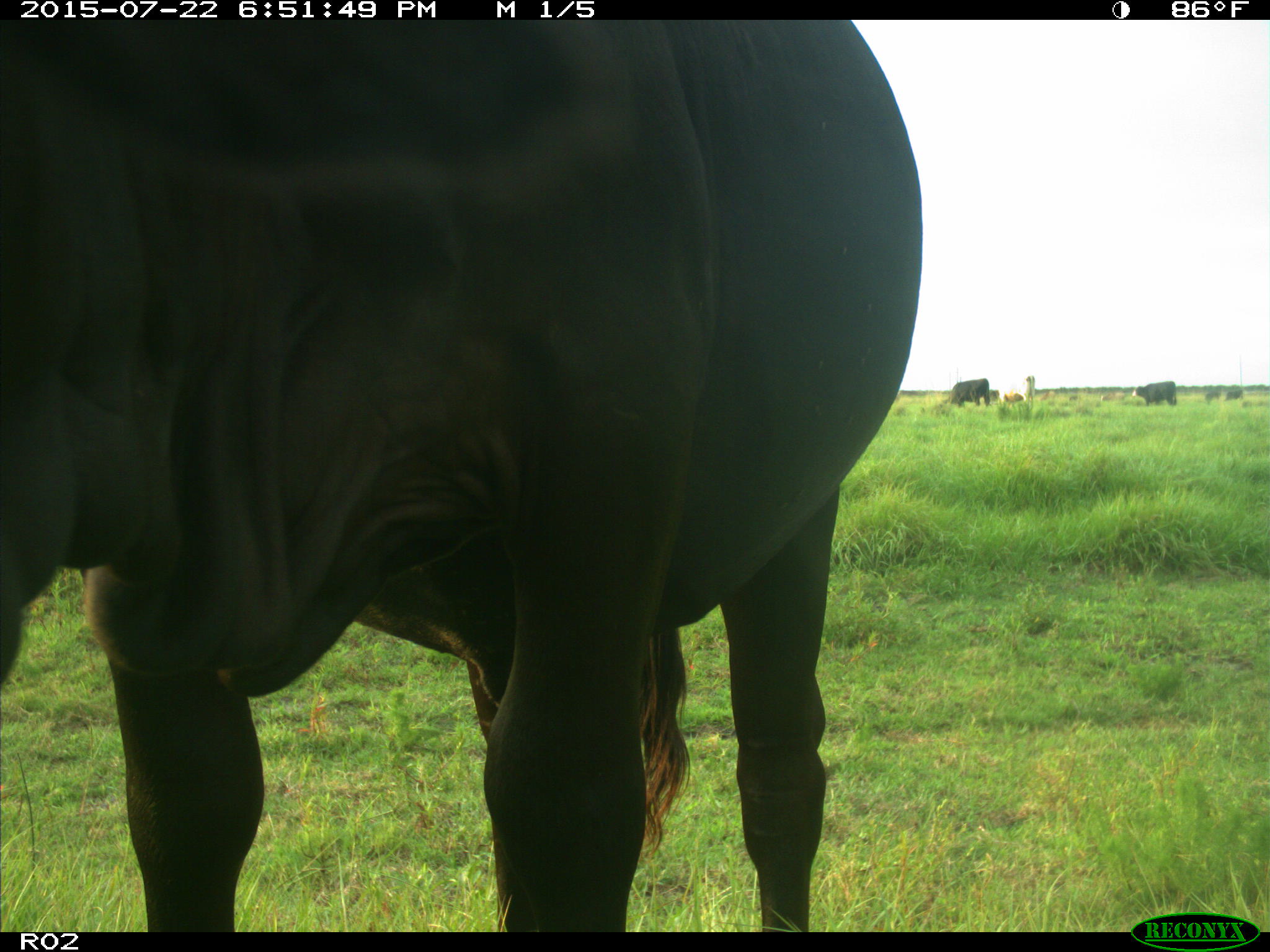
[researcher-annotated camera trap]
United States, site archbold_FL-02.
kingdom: Animalia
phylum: Chordata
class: Mammalia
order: Artiodactyla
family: Bovidae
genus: Bos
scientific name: Bos taurus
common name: domestic cow